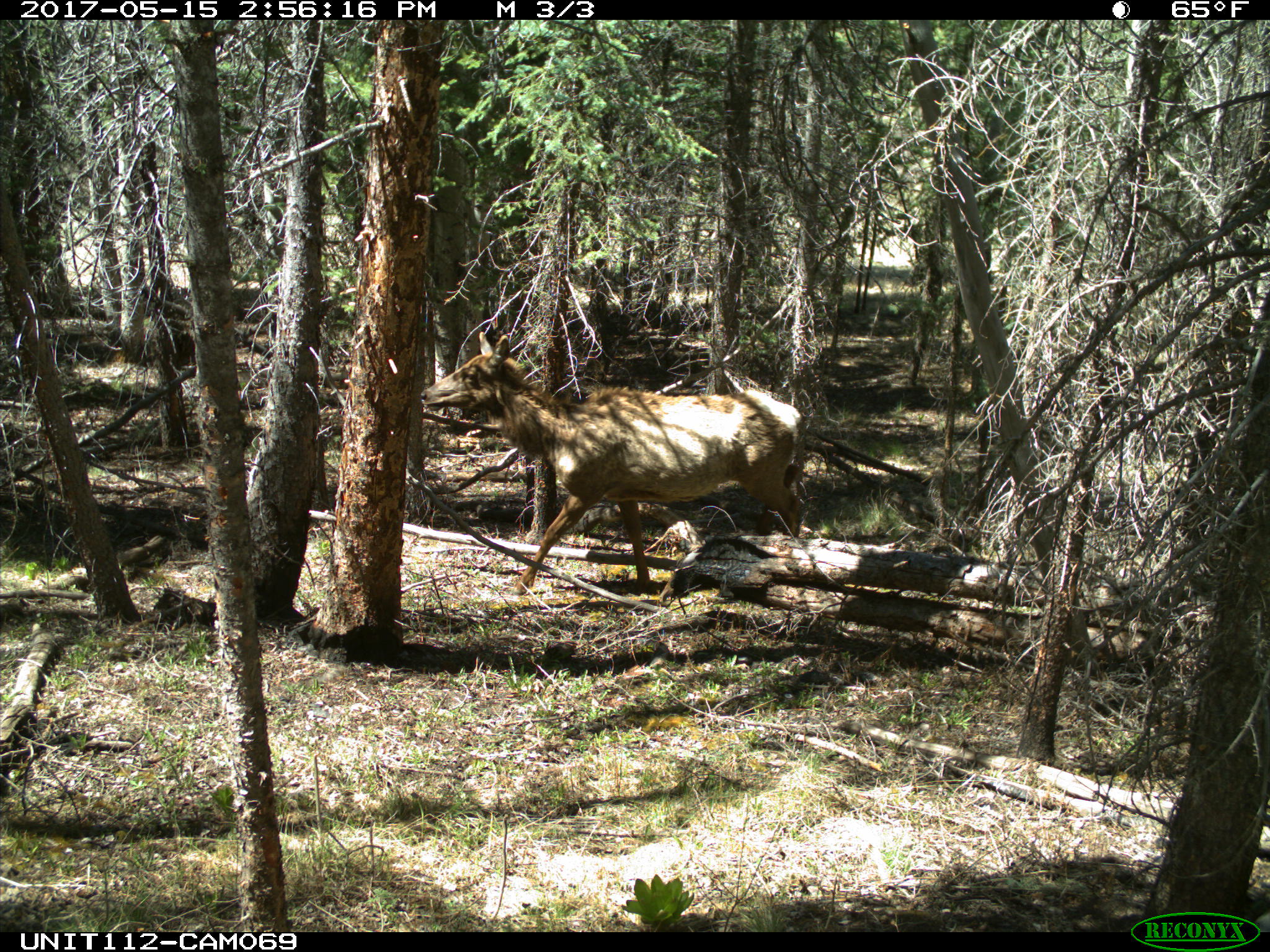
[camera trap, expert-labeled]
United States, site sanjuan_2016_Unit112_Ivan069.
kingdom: Animalia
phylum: Chordata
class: Mammalia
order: Artiodactyla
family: Cervidae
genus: Cervus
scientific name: Cervus elaphus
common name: red deer